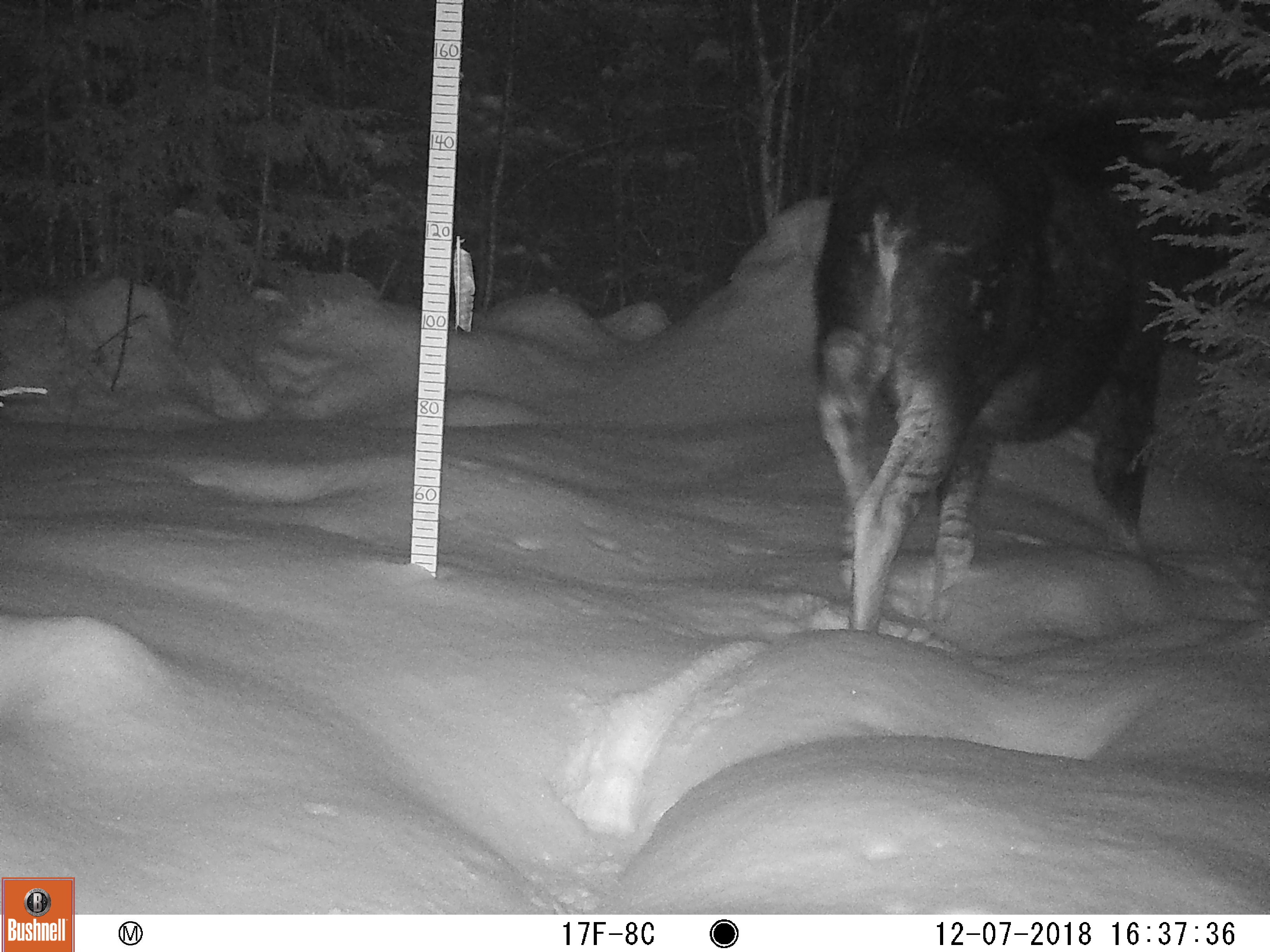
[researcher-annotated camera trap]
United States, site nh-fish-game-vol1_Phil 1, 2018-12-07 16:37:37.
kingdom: Animalia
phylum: Chordata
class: Mammalia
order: Artiodactyla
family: Cervidae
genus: Alces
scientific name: Alces alces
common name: moose